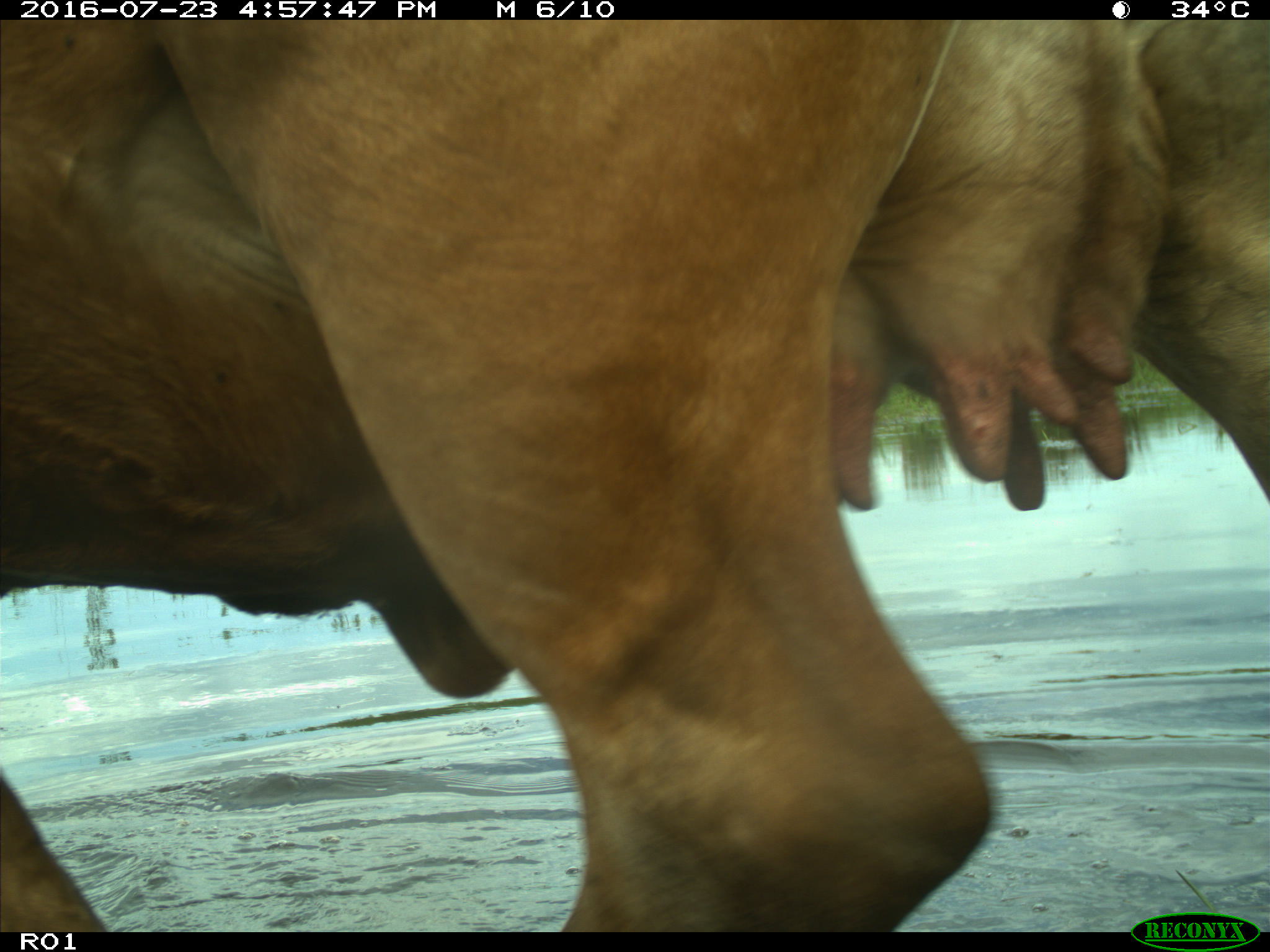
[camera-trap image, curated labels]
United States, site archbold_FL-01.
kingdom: Animalia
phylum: Chordata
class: Mammalia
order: Artiodactyla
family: Bovidae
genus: Bos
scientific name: Bos taurus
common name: domestic cow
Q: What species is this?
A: Bos taurus (domestic cow).